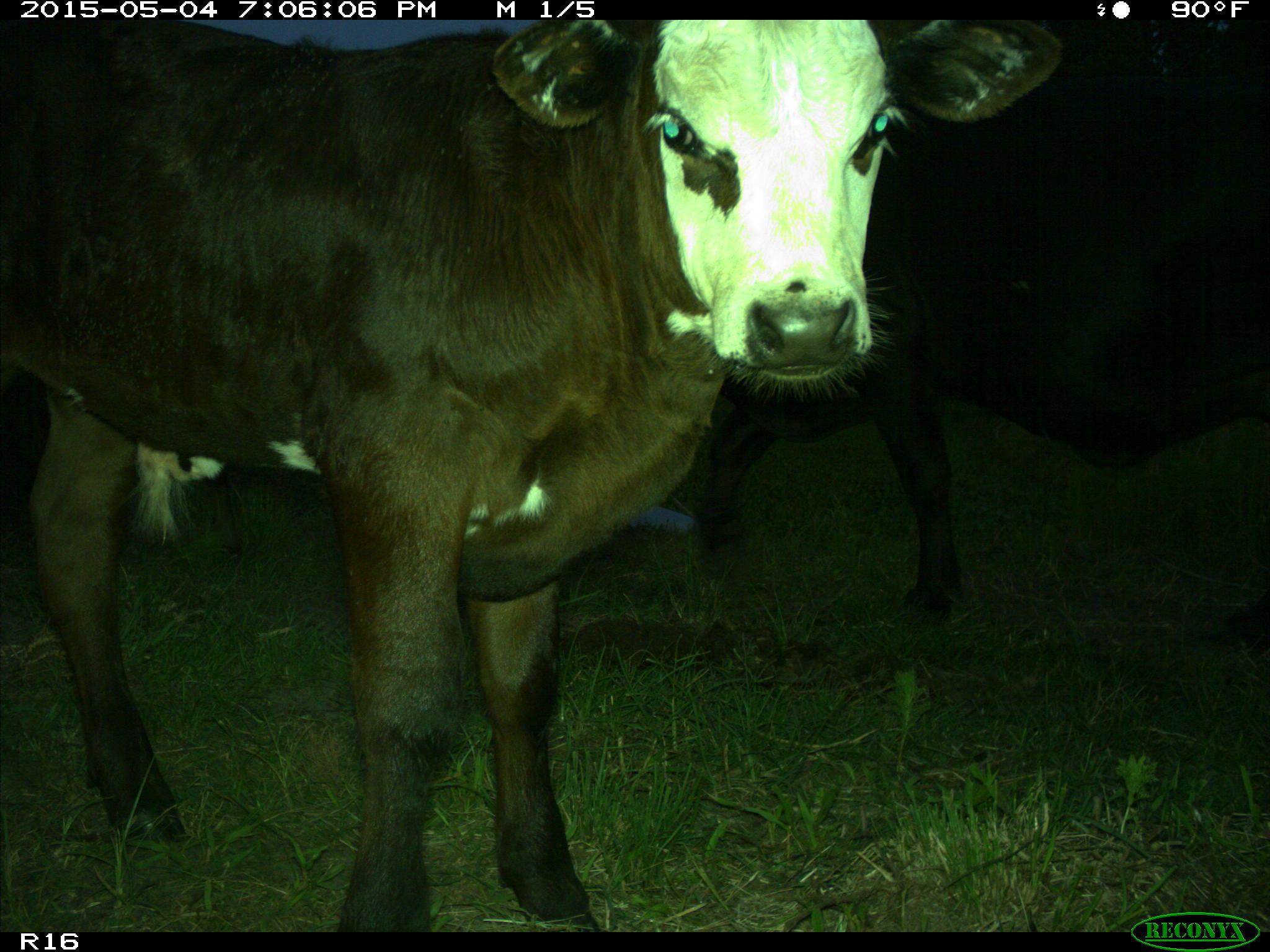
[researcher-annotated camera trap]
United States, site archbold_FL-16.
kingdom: Animalia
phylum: Chordata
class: Mammalia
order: Artiodactyla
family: Bovidae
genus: Bos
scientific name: Bos taurus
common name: domestic cow